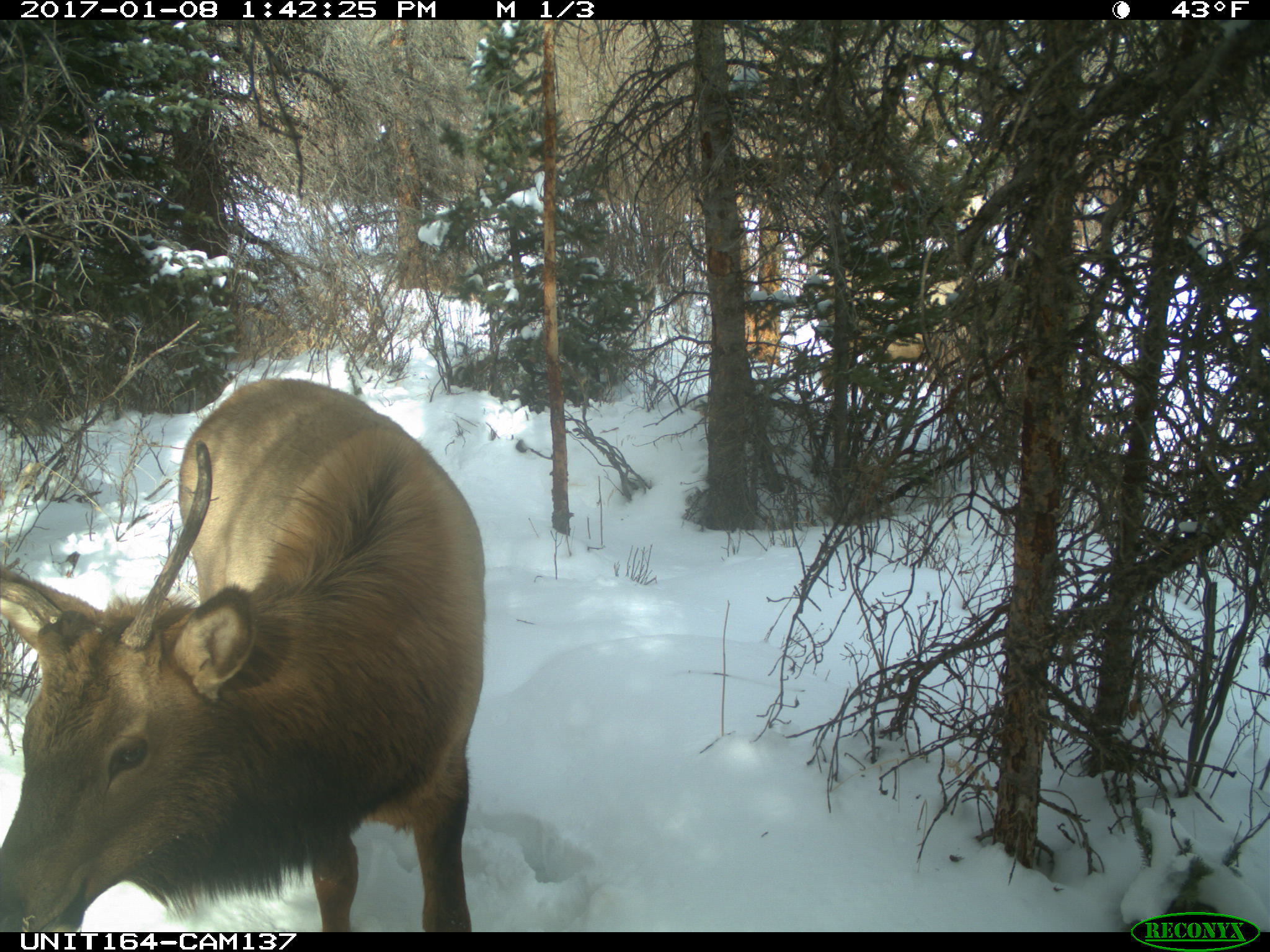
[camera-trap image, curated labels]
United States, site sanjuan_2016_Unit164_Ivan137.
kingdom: Animalia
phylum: Chordata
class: Mammalia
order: Artiodactyla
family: Cervidae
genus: Cervus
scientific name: Cervus elaphus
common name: red deer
Cervus elaphus (red deer).